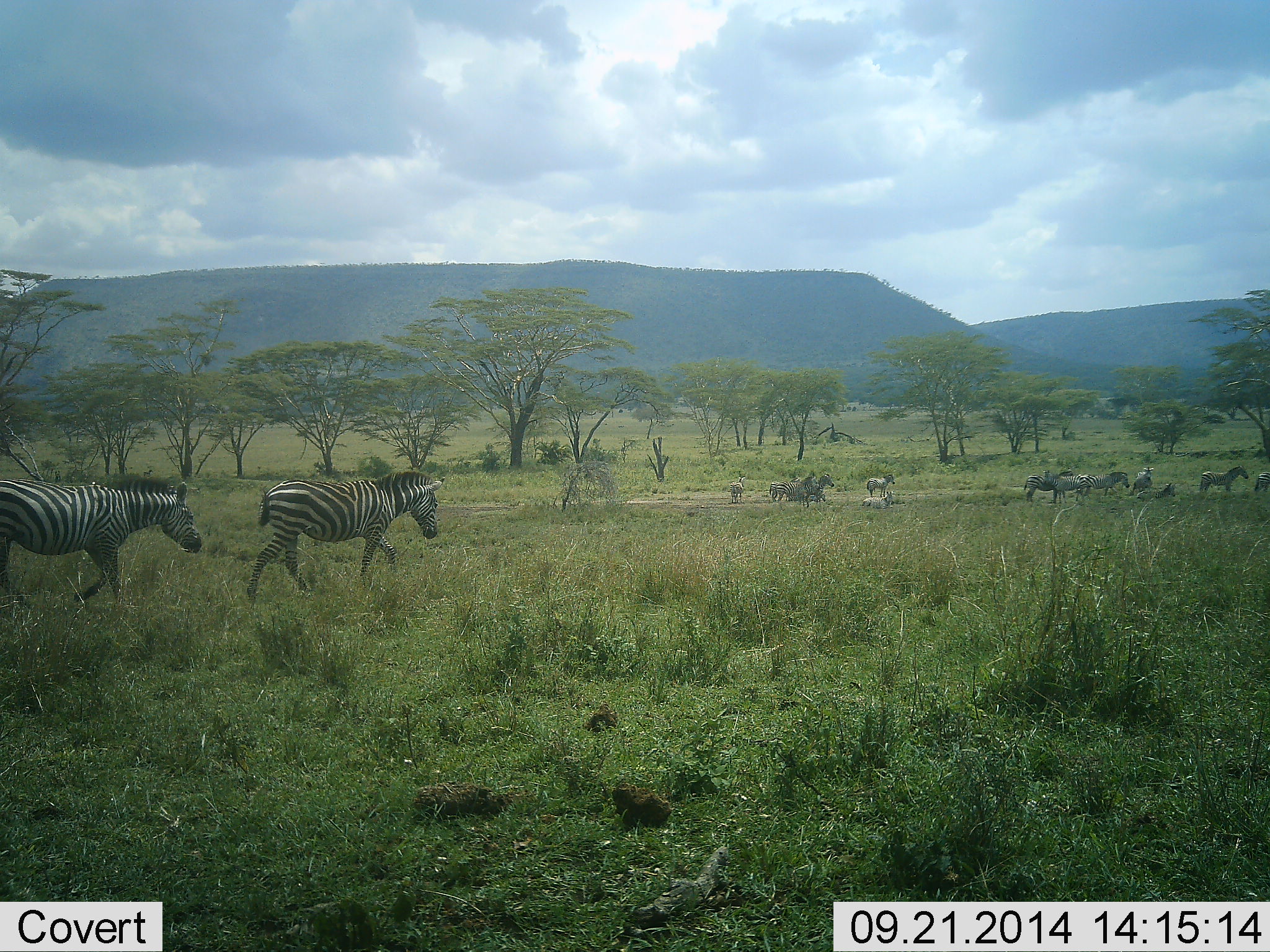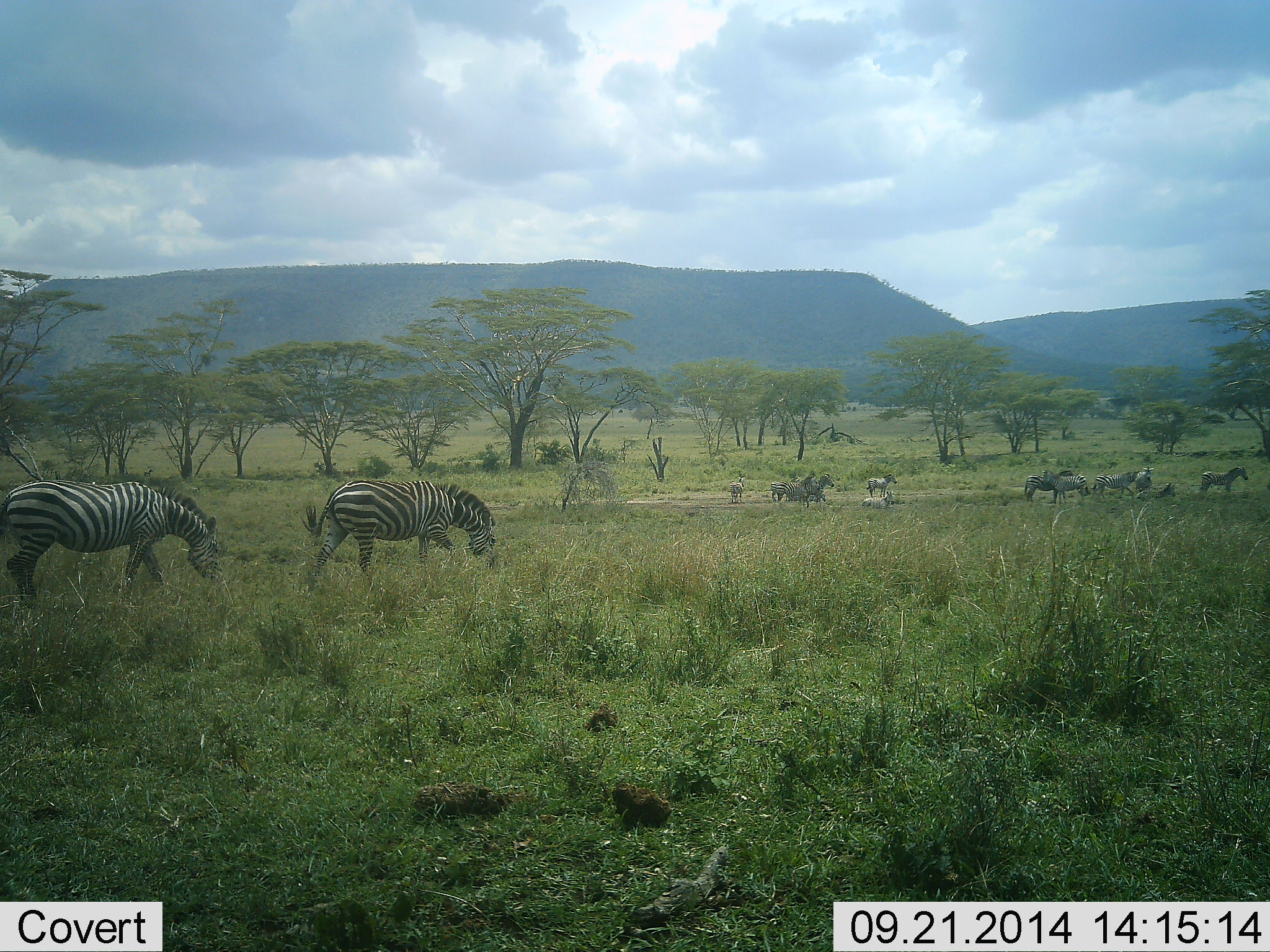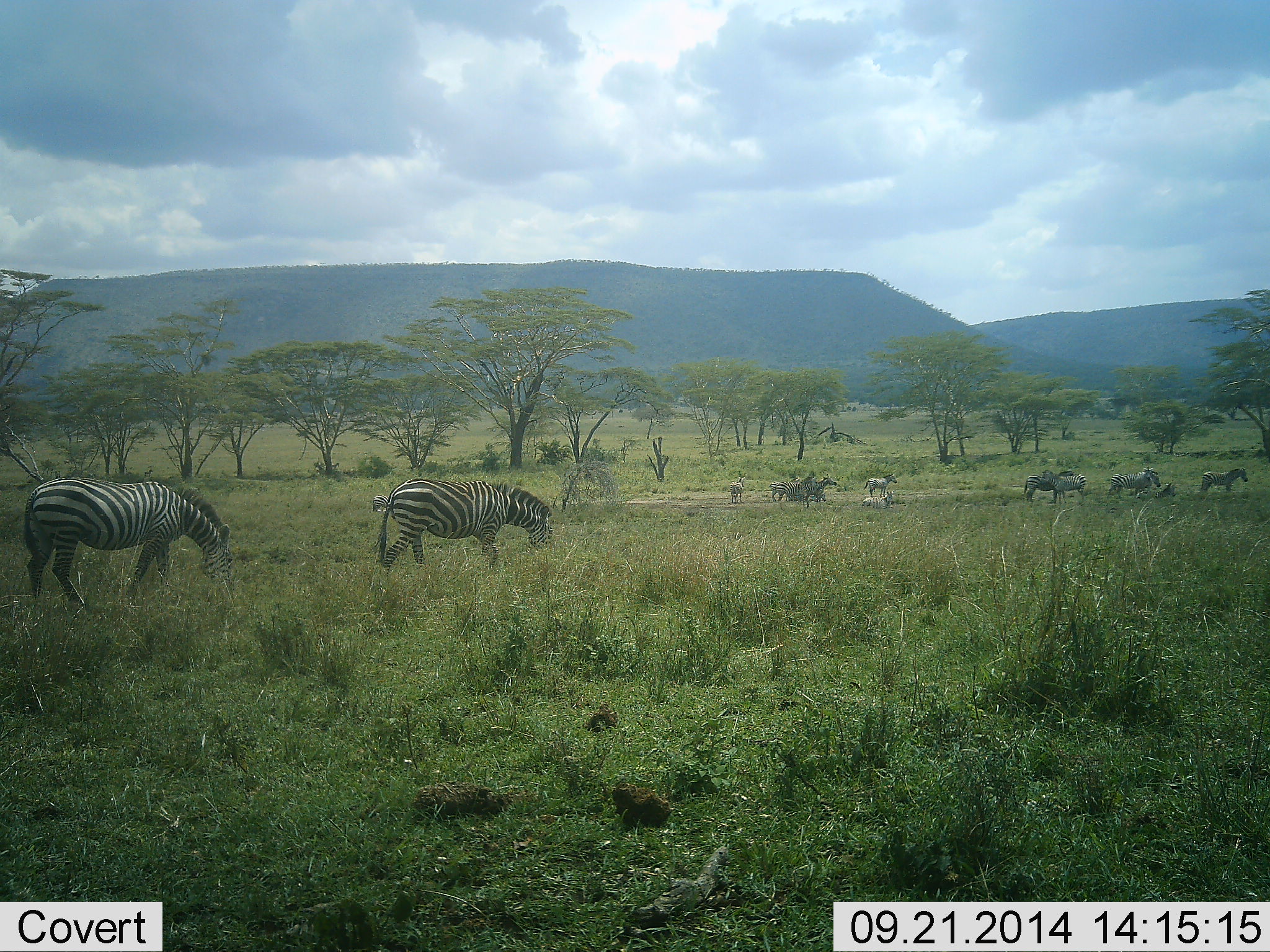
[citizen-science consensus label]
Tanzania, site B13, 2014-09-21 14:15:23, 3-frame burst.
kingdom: Animalia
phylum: Chordata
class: Mammalia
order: Perissodactyla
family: Equidae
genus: Equus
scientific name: Equus quagga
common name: plains zebra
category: zebra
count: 11-50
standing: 90%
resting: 60%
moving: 80%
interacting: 20%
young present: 20%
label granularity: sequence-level